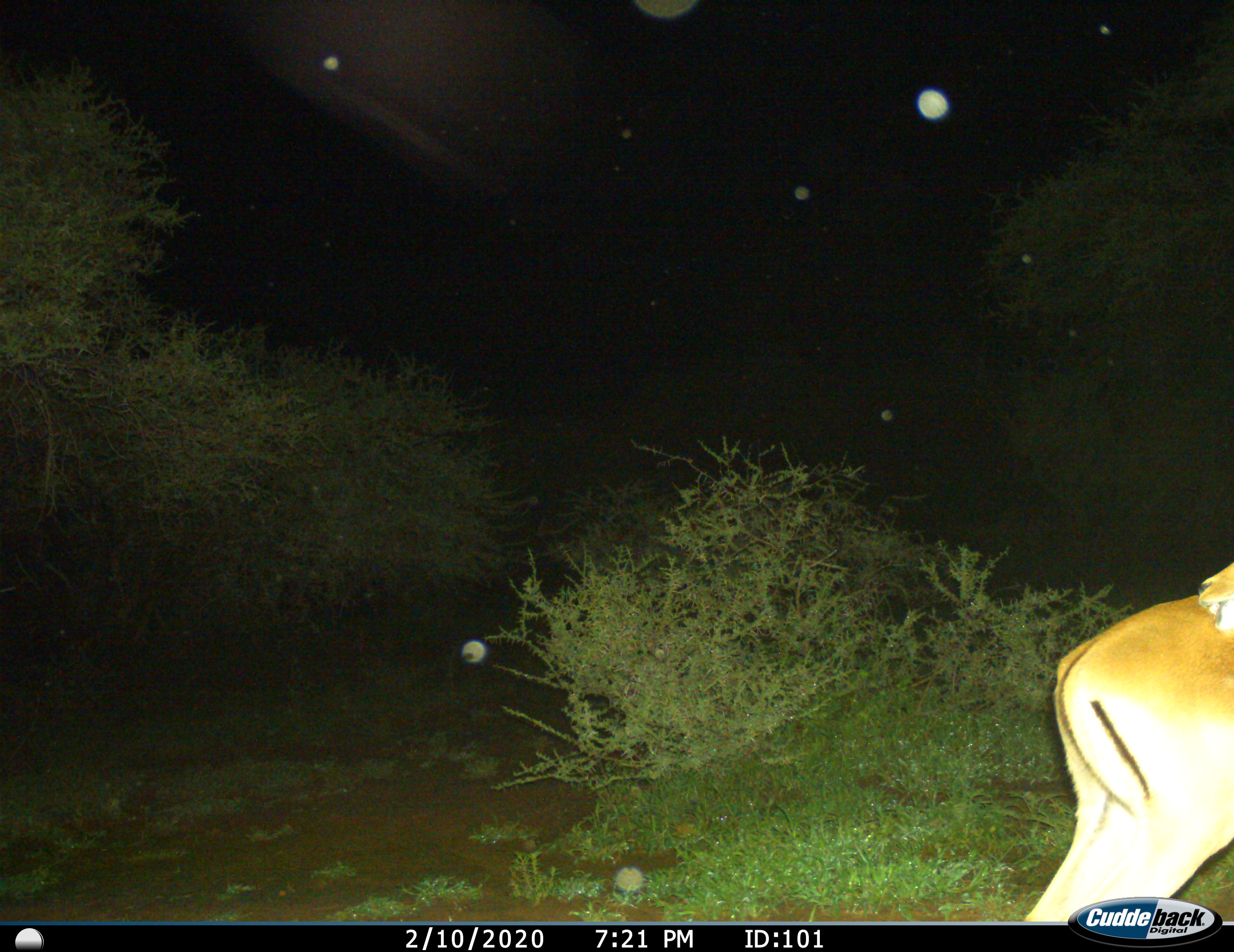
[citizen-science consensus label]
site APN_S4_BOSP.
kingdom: Animalia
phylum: Chordata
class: Mammalia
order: Artiodactyla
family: Bovidae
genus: Aepyceros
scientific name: Aepyceros melampus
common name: impala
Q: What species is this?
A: Impala (Aepyceros melampus).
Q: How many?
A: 1.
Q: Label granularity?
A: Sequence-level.